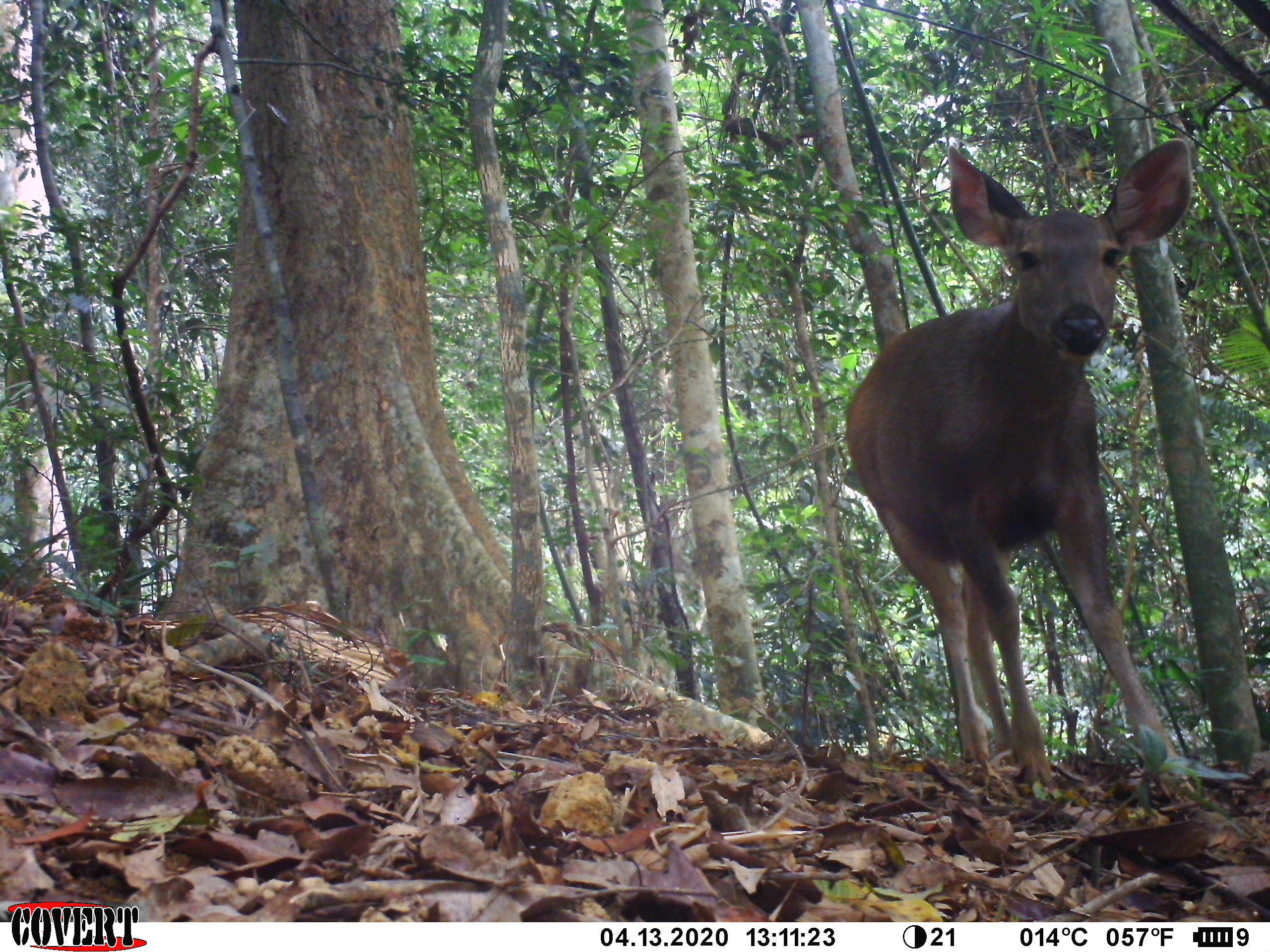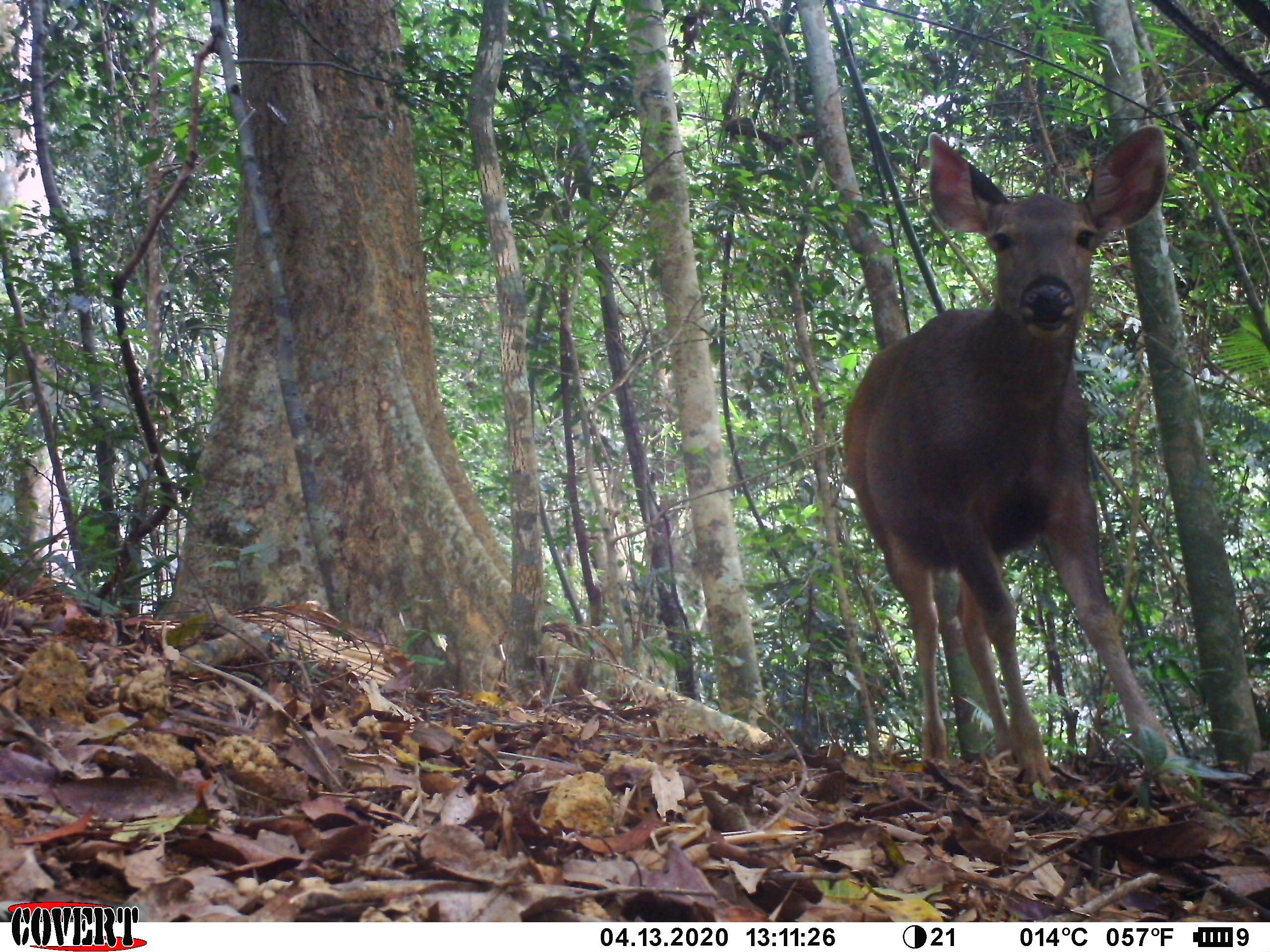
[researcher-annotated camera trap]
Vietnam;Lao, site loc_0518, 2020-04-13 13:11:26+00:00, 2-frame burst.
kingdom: Animalia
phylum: Chordata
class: Mammalia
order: Artiodactyla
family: Cervidae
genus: Rusa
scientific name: Rusa unicolor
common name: sambar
Sambar (Rusa unicolor). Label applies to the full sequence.